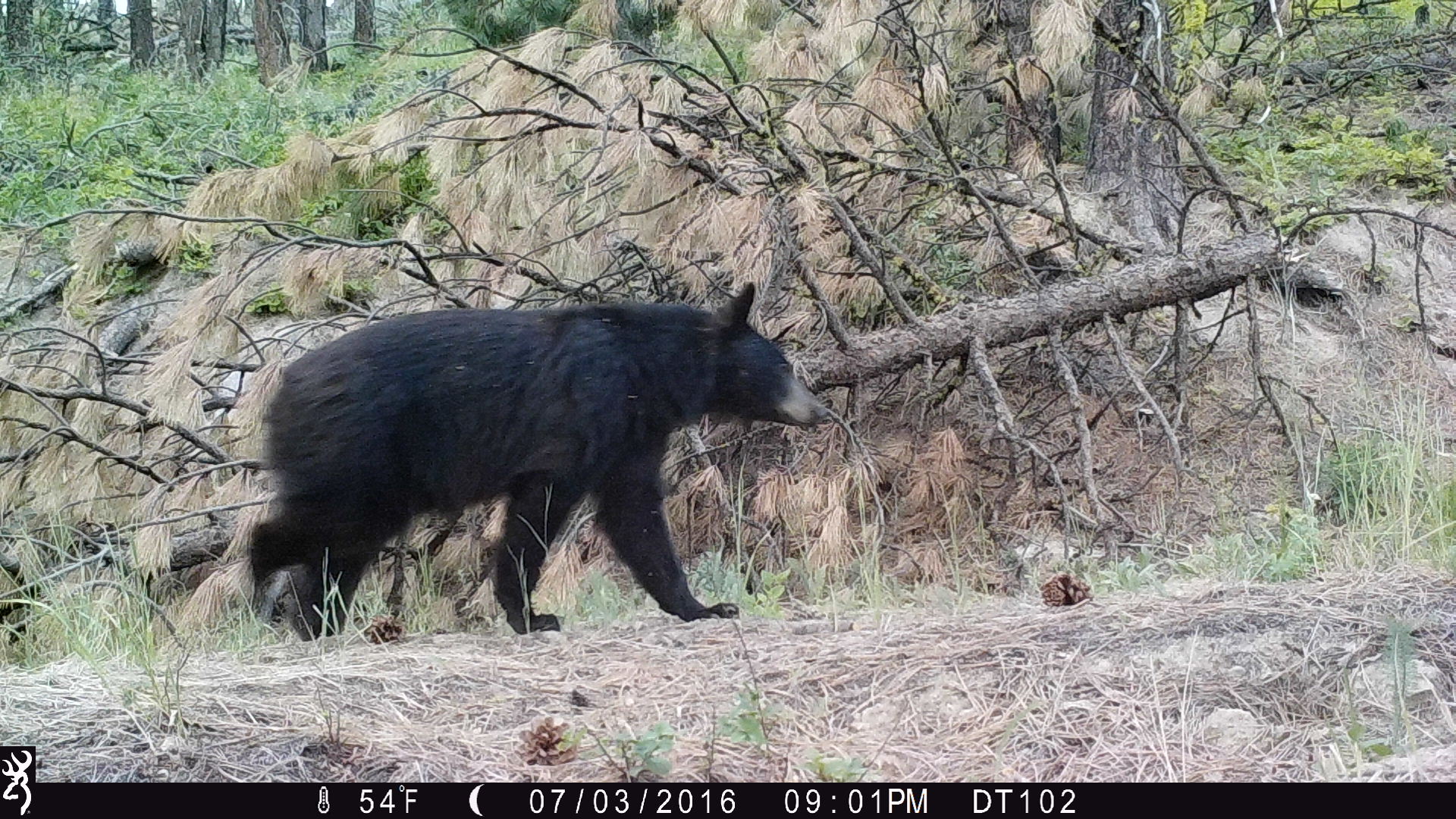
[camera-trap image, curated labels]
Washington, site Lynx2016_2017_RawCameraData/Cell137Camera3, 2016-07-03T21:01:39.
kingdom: Animalia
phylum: Chordata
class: Mammalia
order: Carnivora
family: Ursidae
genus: Ursus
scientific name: Ursus americanus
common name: american black bear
Ursus americanus (american black bear). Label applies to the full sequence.